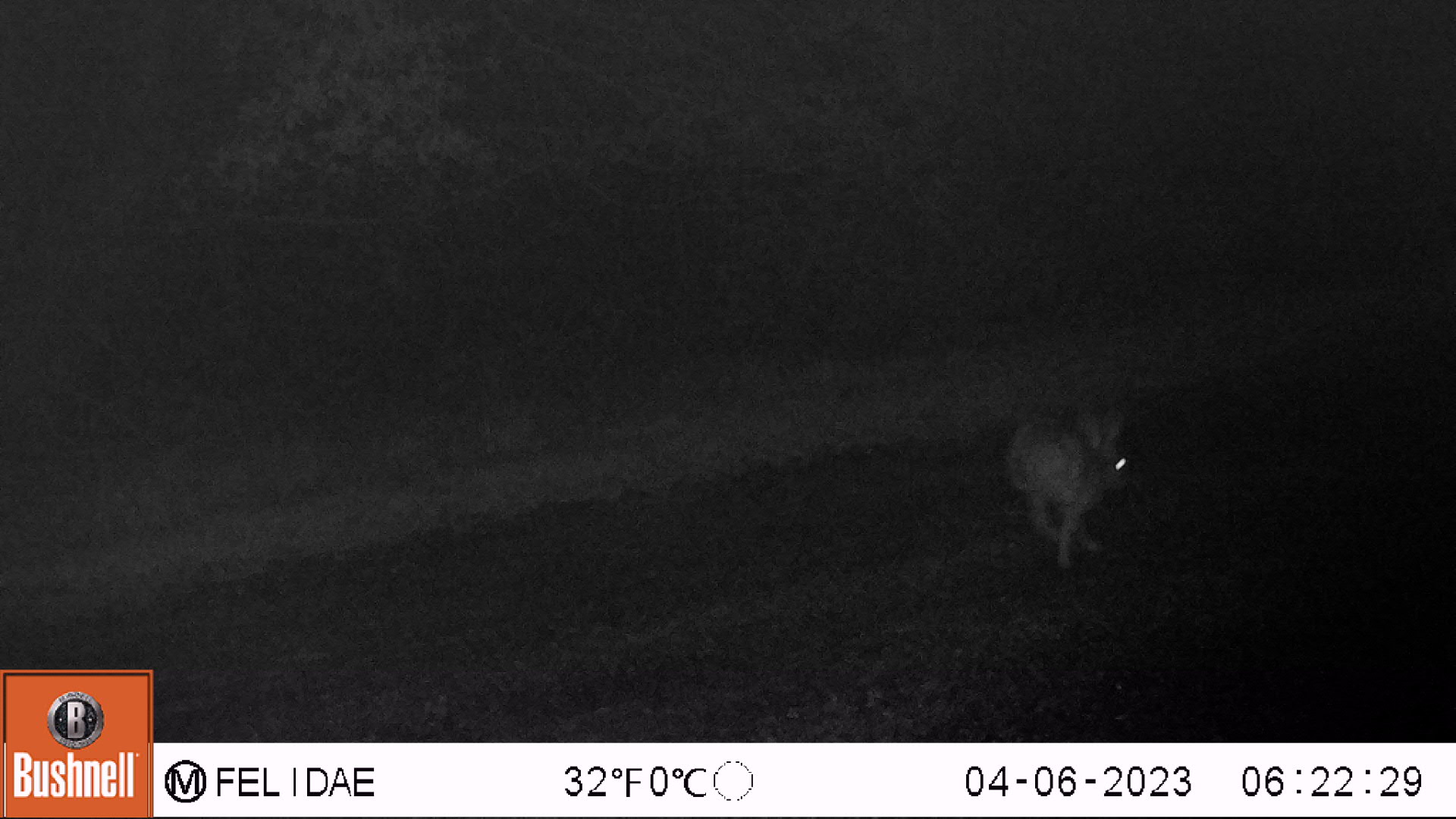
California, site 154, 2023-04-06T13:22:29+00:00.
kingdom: Animalia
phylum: Chordata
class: Mammalia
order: Lagomorpha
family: Leporidae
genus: Lepus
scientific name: Lepus californicus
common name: black-tailed jackrabbit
Black-tailed jackrabbit (Lepus californicus).